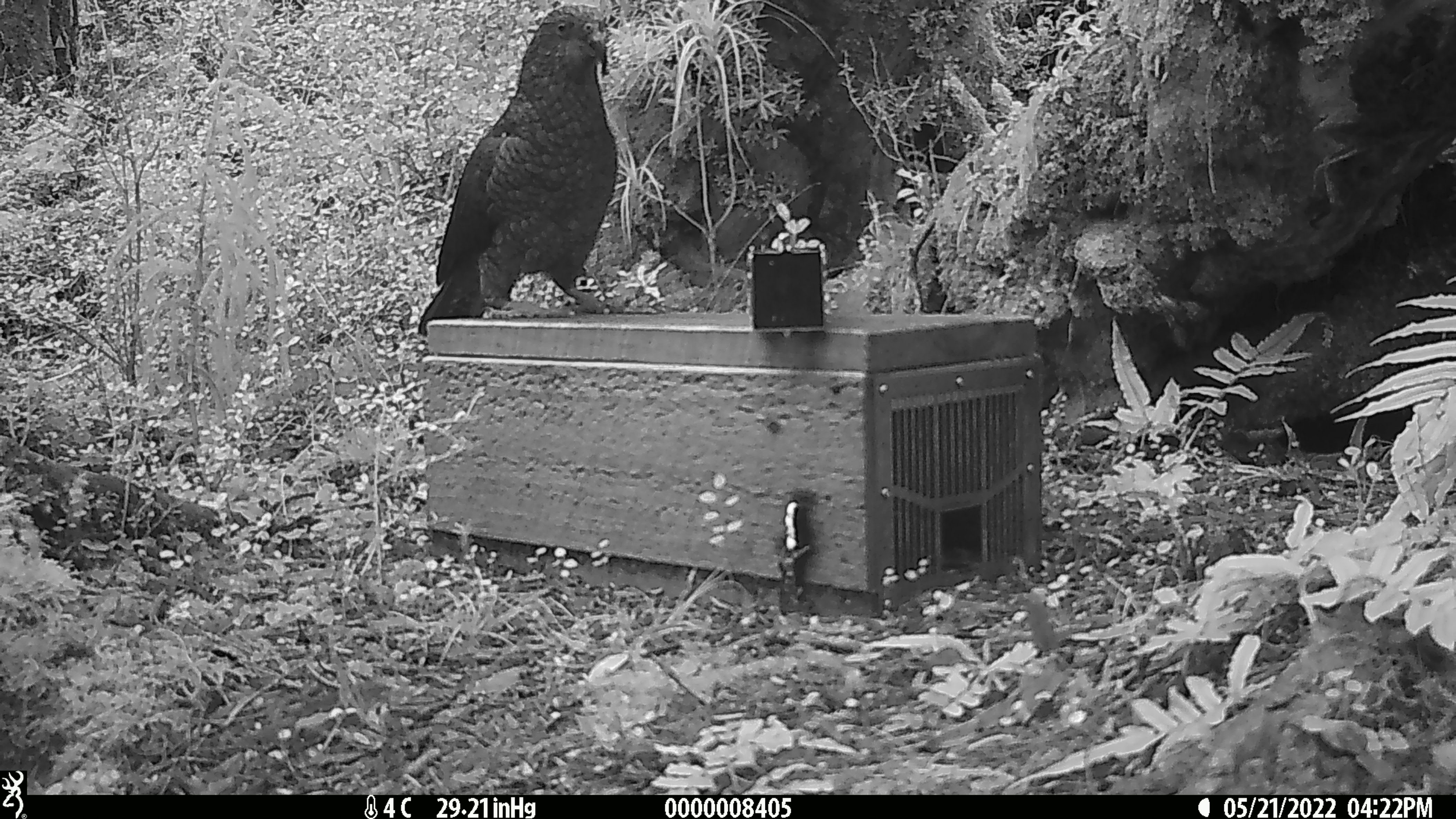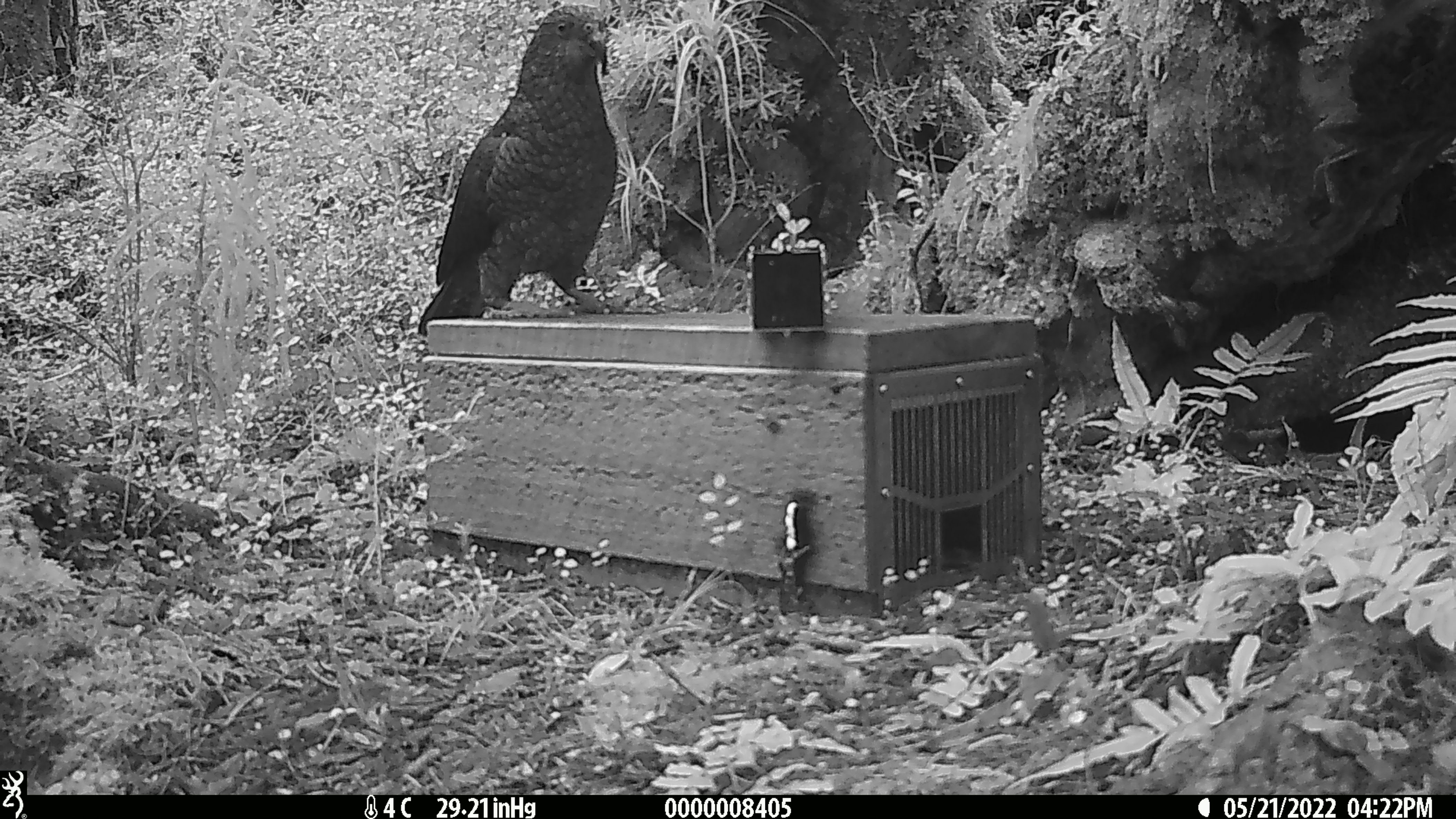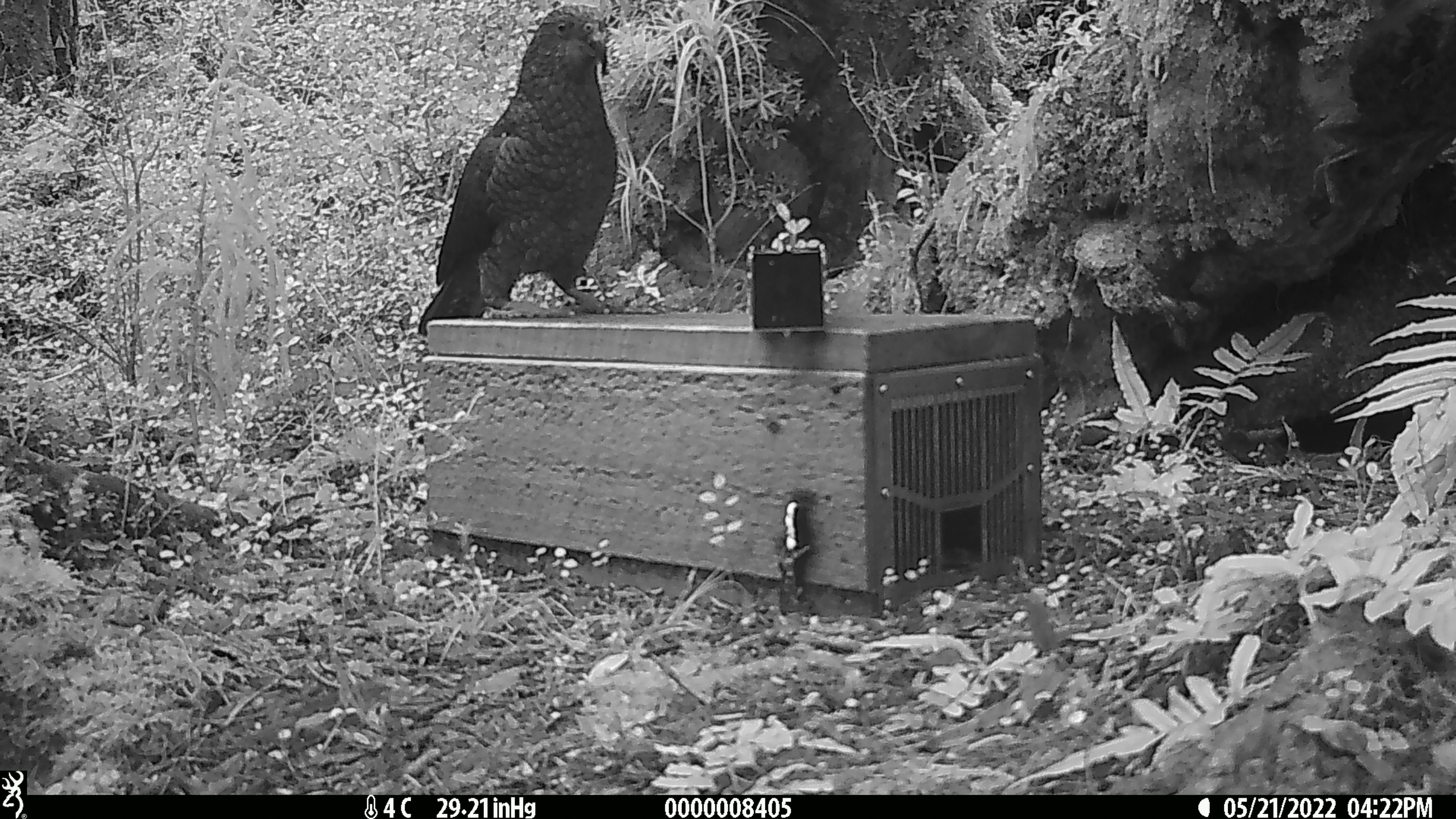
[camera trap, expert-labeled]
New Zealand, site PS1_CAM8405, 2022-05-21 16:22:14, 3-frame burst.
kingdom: Animalia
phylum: Chordata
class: Aves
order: Psittaciformes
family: Strigopidae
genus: Nestor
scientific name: Nestor notabilis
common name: kea